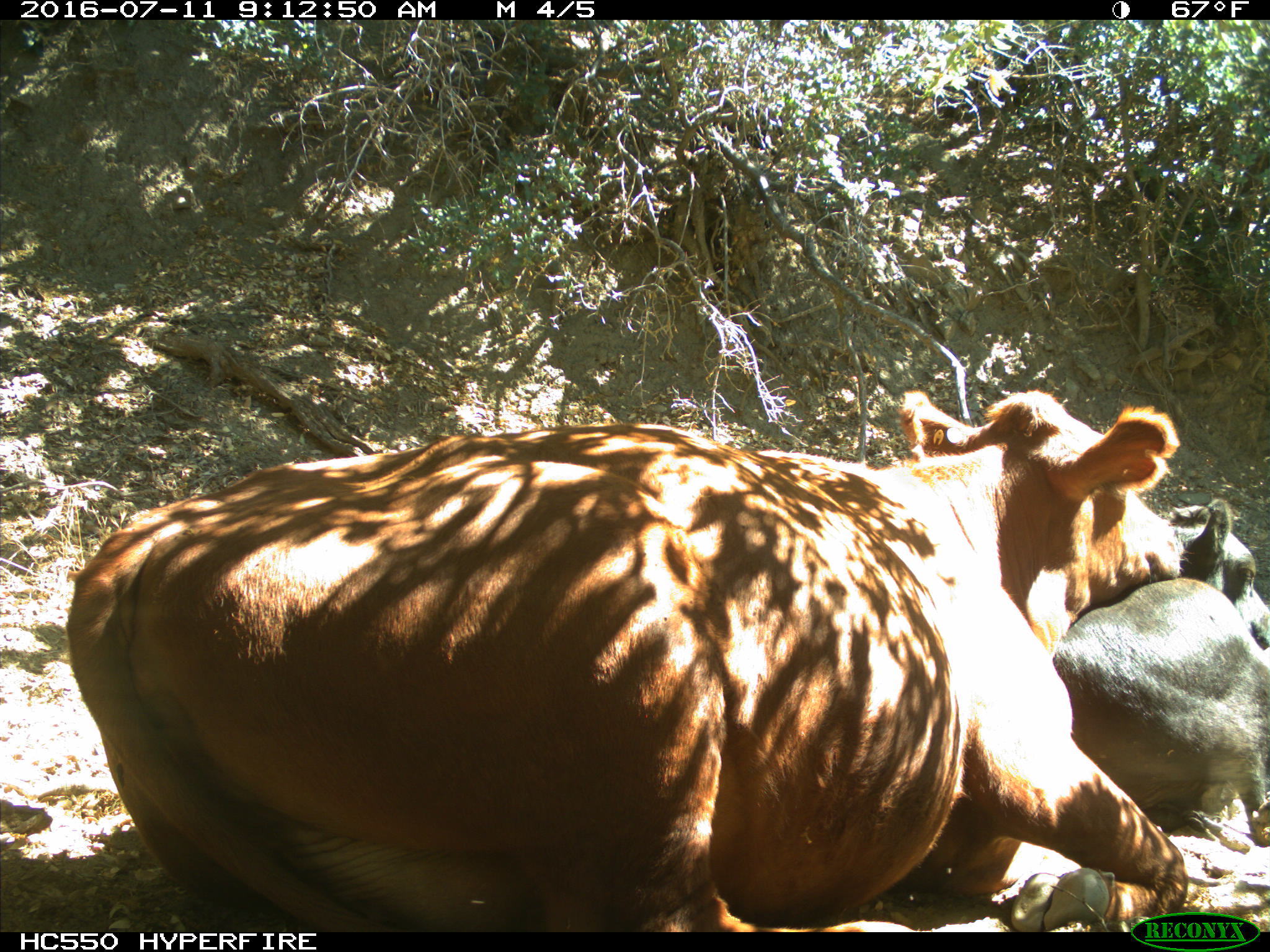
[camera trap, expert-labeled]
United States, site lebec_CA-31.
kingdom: Animalia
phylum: Chordata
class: Mammalia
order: Artiodactyla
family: Bovidae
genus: Bos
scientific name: Bos taurus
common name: domestic cow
Bos taurus (domestic cow).